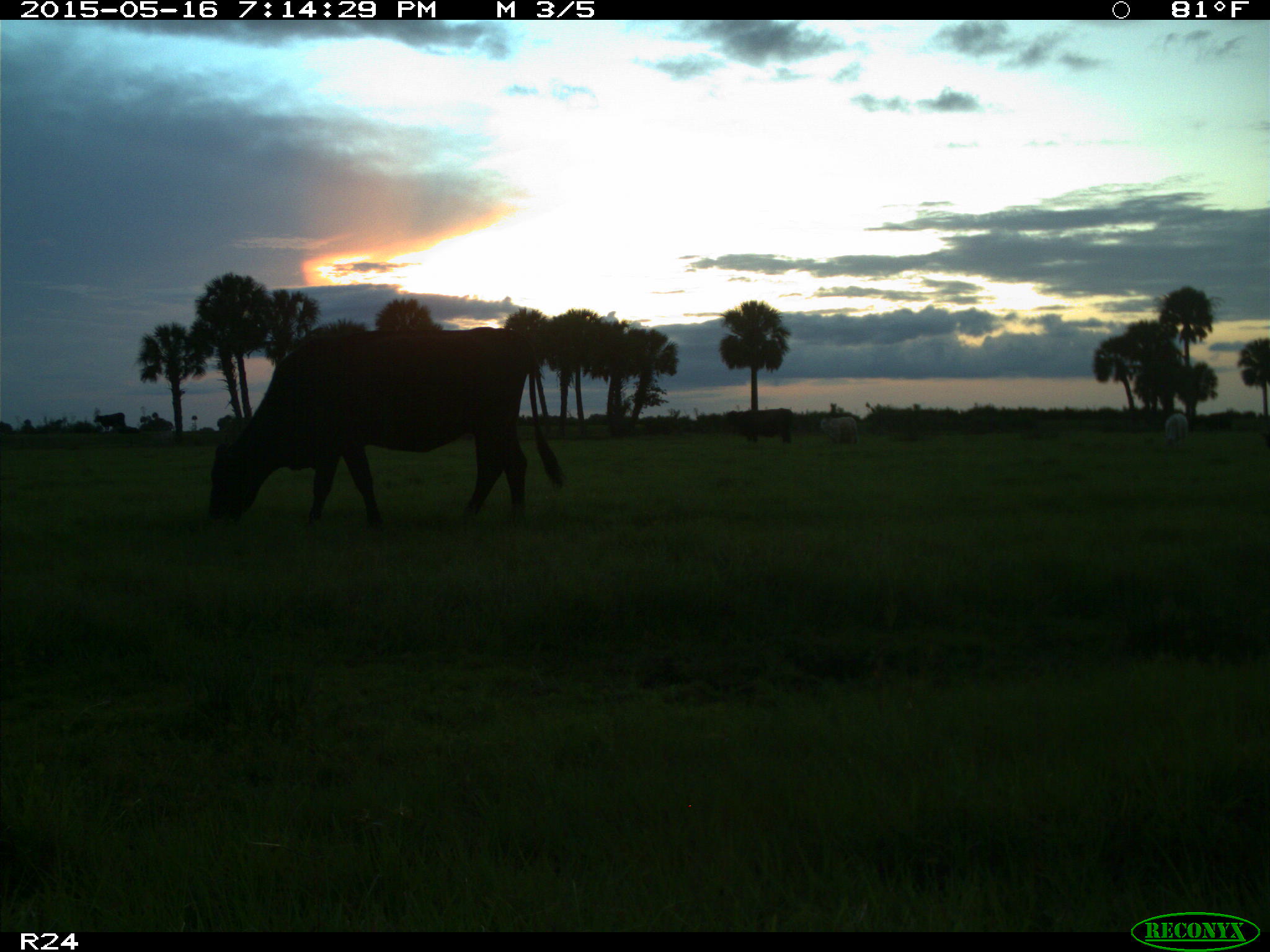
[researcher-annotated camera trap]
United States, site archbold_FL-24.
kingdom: Animalia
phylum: Chordata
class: Mammalia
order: Artiodactyla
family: Bovidae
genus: Bos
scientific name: Bos taurus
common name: domestic cow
Bos taurus (domestic cow).